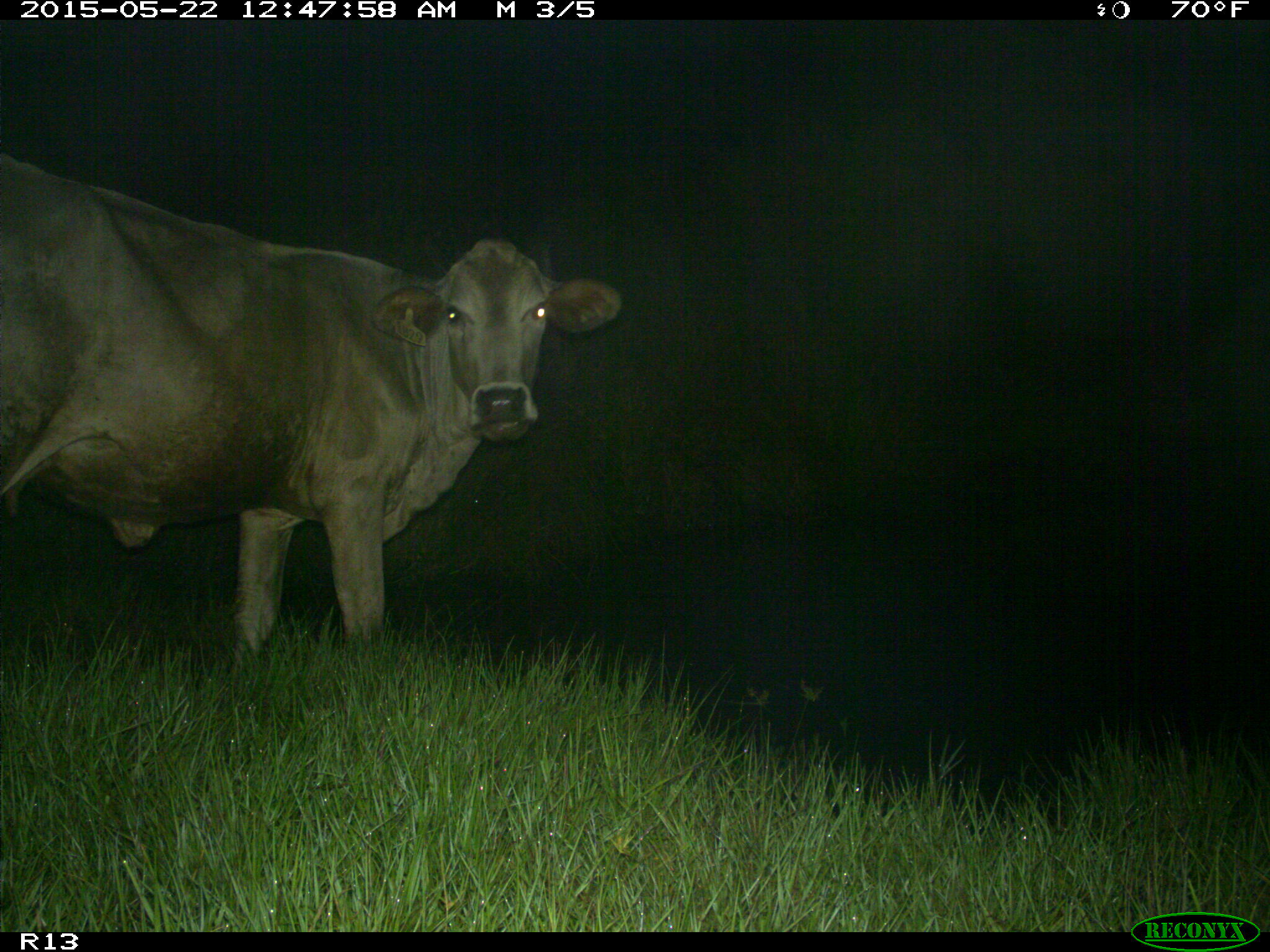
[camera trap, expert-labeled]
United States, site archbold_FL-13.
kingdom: Animalia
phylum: Chordata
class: Mammalia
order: Artiodactyla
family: Bovidae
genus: Bos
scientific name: Bos taurus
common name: domestic cow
Bos taurus (domestic cow).